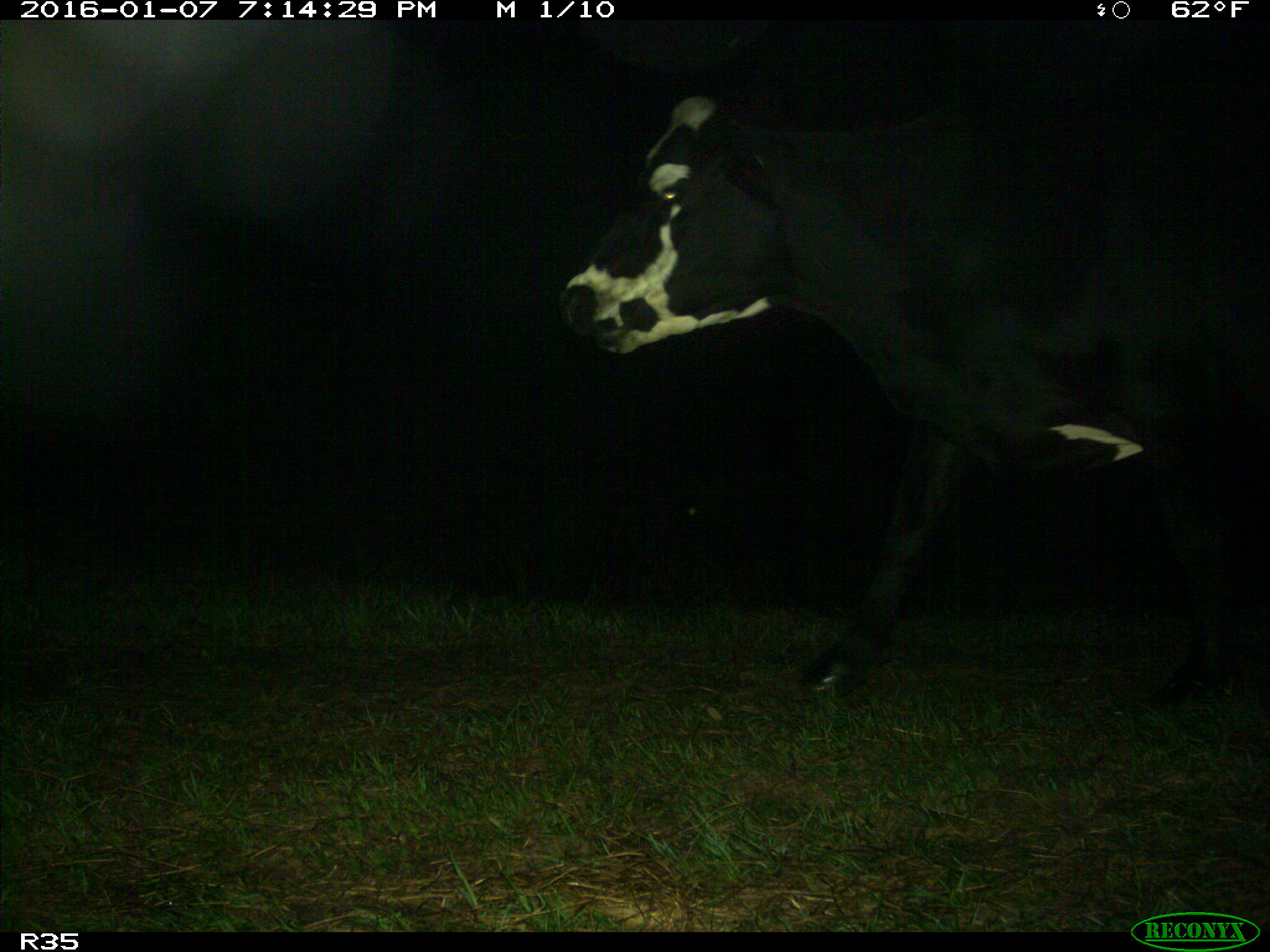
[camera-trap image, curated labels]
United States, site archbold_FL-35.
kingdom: Animalia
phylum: Chordata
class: Mammalia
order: Artiodactyla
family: Bovidae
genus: Bos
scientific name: Bos taurus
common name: domestic cow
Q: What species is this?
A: Bos taurus (domestic cow).